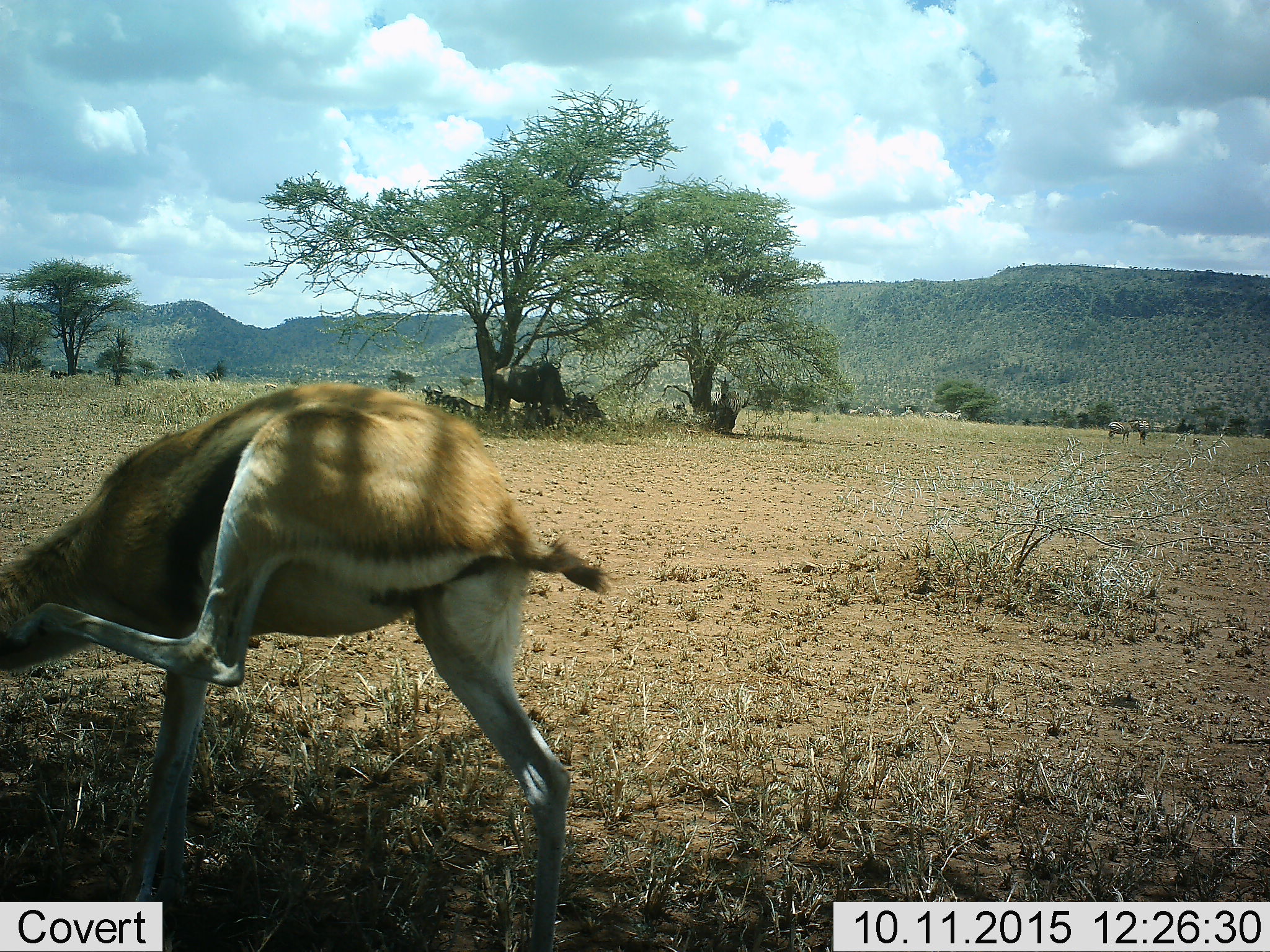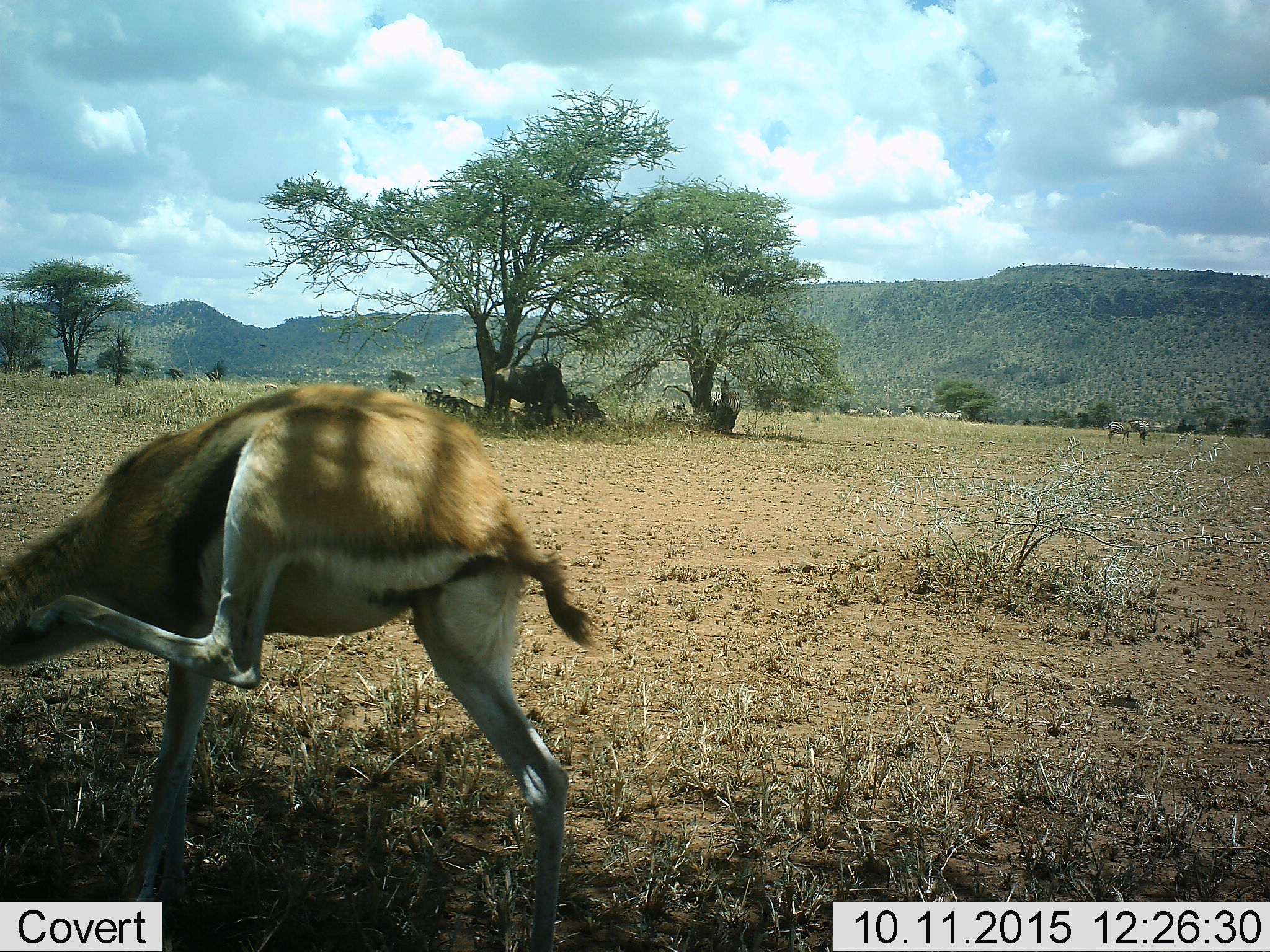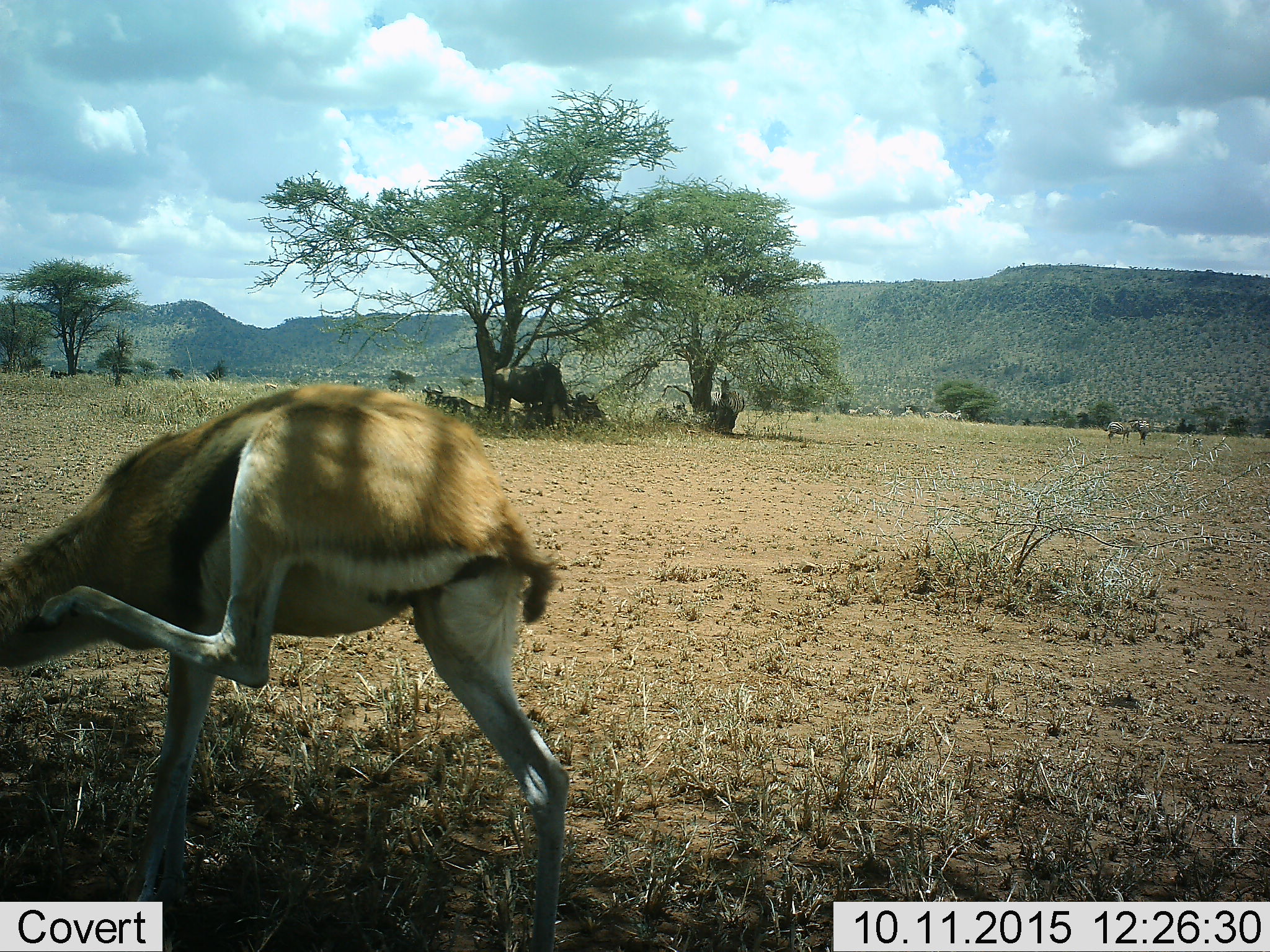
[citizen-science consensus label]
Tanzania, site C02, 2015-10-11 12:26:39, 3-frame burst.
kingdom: Animalia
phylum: Chordata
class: Mammalia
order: Artiodactyla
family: Bovidae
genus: Eudorcas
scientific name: Eudorcas thomsonii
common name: thomson's gazelle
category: gazellethomsons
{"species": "gazellethomsons (thomson's gazelle) (Eudorcas thomsonii)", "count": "1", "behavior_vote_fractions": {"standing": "81%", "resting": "0%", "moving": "19%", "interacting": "12%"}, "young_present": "0%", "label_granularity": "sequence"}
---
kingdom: Animalia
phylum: Chordata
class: Mammalia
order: Artiodactyla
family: Bovidae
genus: Connochaetes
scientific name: Connochaetes taurinus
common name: blue wildebeest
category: wildebeest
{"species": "wildebeest (blue wildebeest) (Connochaetes taurinus)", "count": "4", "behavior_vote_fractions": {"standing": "83%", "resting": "92%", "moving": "0%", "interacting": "0%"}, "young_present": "0%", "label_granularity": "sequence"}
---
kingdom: Animalia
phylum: Chordata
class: Mammalia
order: Perissodactyla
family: Equidae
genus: Equus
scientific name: Equus quagga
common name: plains zebra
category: zebra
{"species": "zebra (plains zebra) (Equus quagga)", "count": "9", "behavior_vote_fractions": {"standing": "93%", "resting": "50%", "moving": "7%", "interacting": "0%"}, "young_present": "0%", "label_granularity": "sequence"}